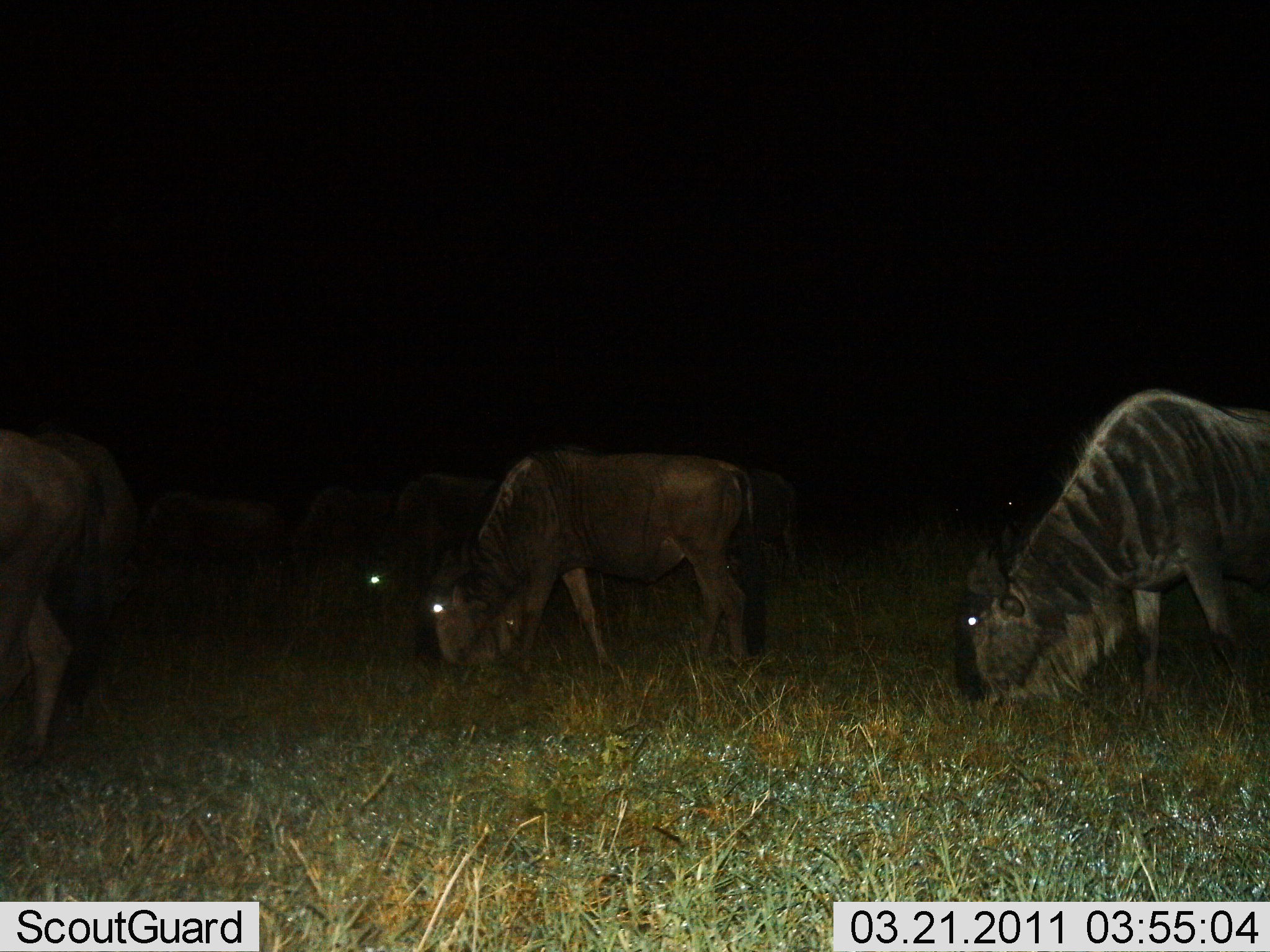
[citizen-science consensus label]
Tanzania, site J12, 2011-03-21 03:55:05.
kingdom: Animalia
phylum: Chordata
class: Mammalia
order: Artiodactyla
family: Bovidae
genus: Connochaetes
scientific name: Connochaetes taurinus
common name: blue wildebeest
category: wildebeest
Wildebeest (blue wildebeest) (Connochaetes taurinus), count 5. Behavior (volunteer vote fractions): standing 0%, resting 0%, moving 9%, interacting 0%. Young present (vote fraction): 0%. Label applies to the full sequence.